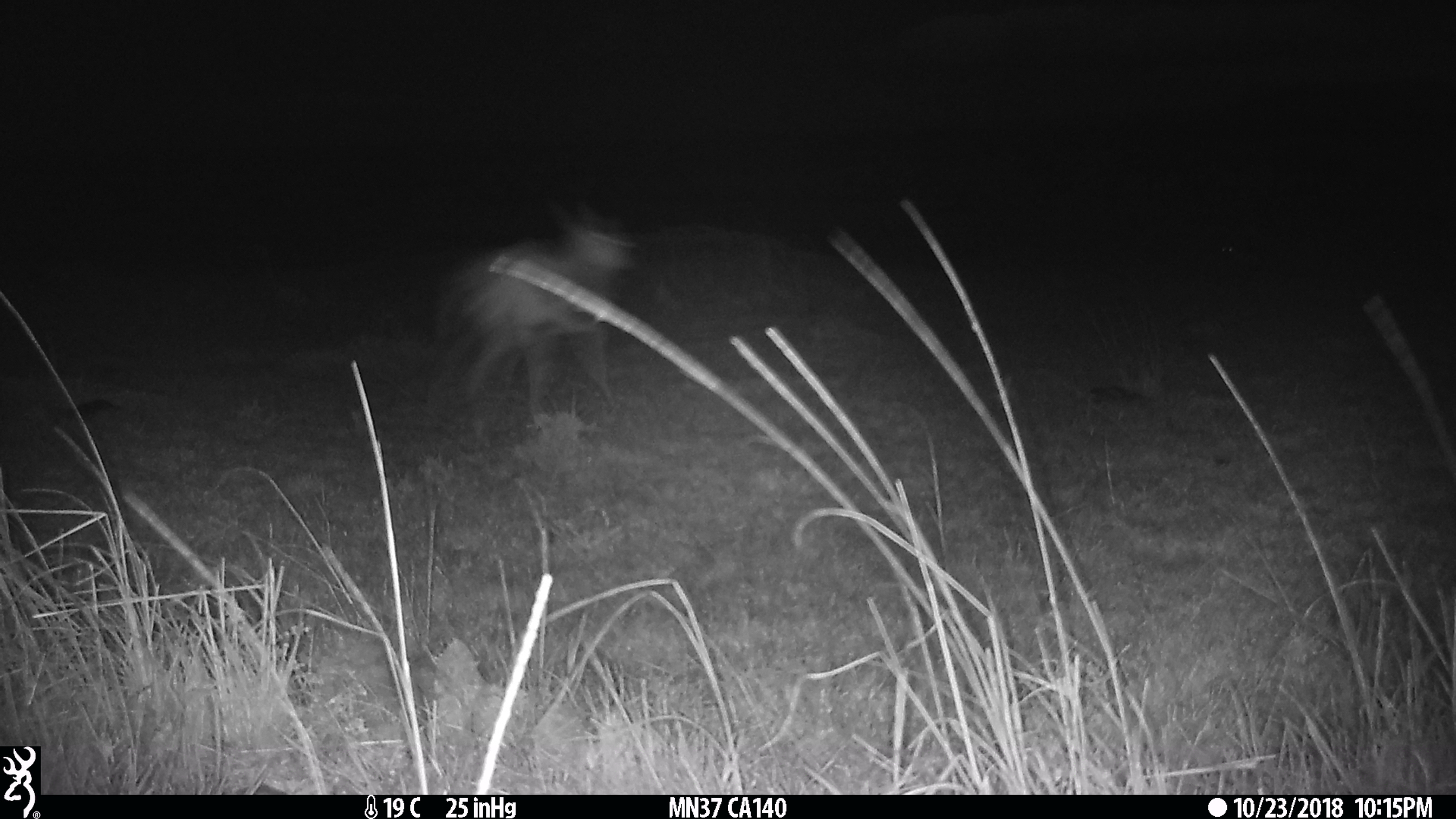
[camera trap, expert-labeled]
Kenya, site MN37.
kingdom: Animalia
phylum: Chordata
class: Mammalia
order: Artiodactyla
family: Bovidae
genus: Eudorcas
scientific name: Eudorcas thomsonii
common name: thomon's gazelle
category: gazelle thomsons